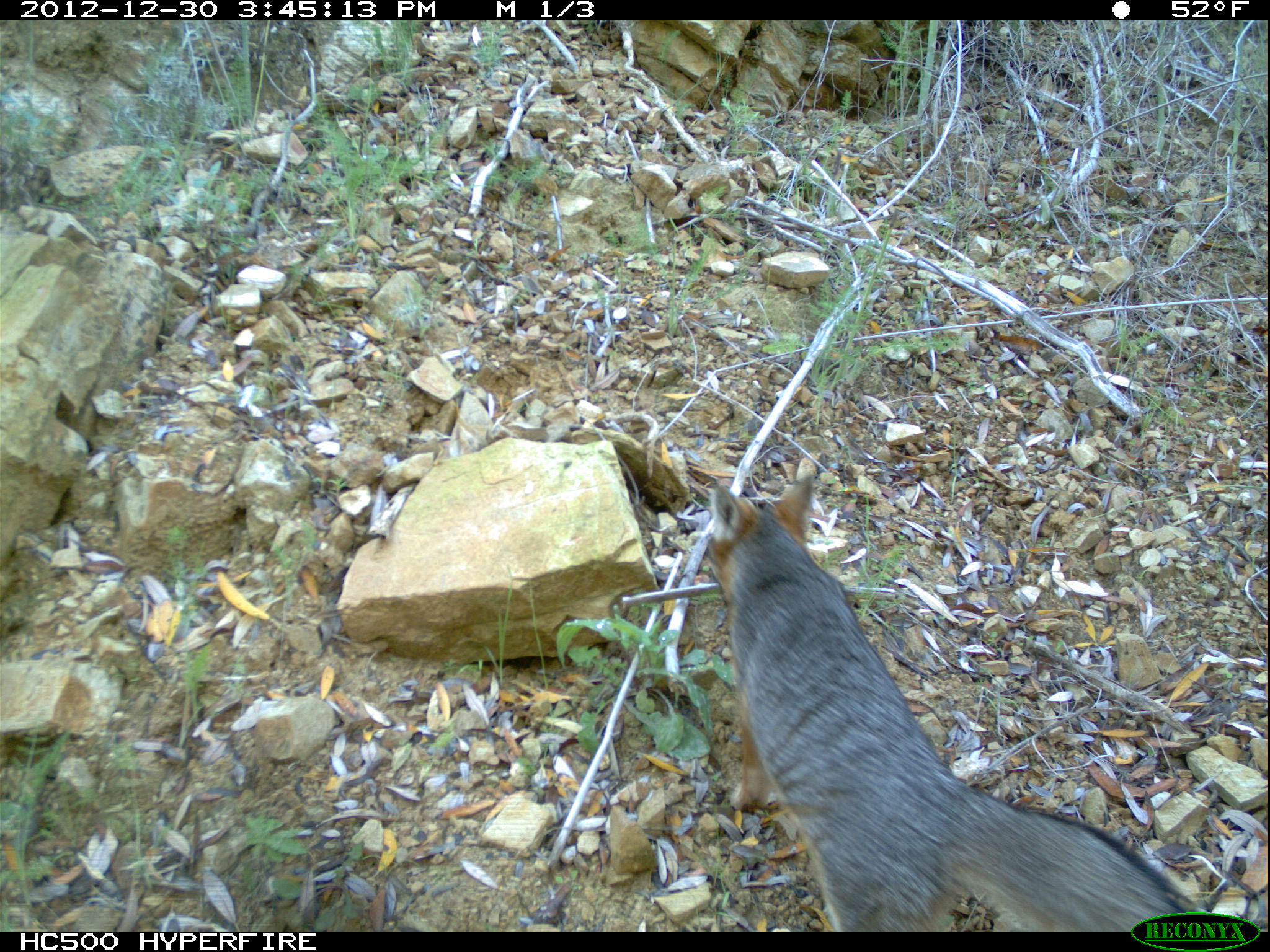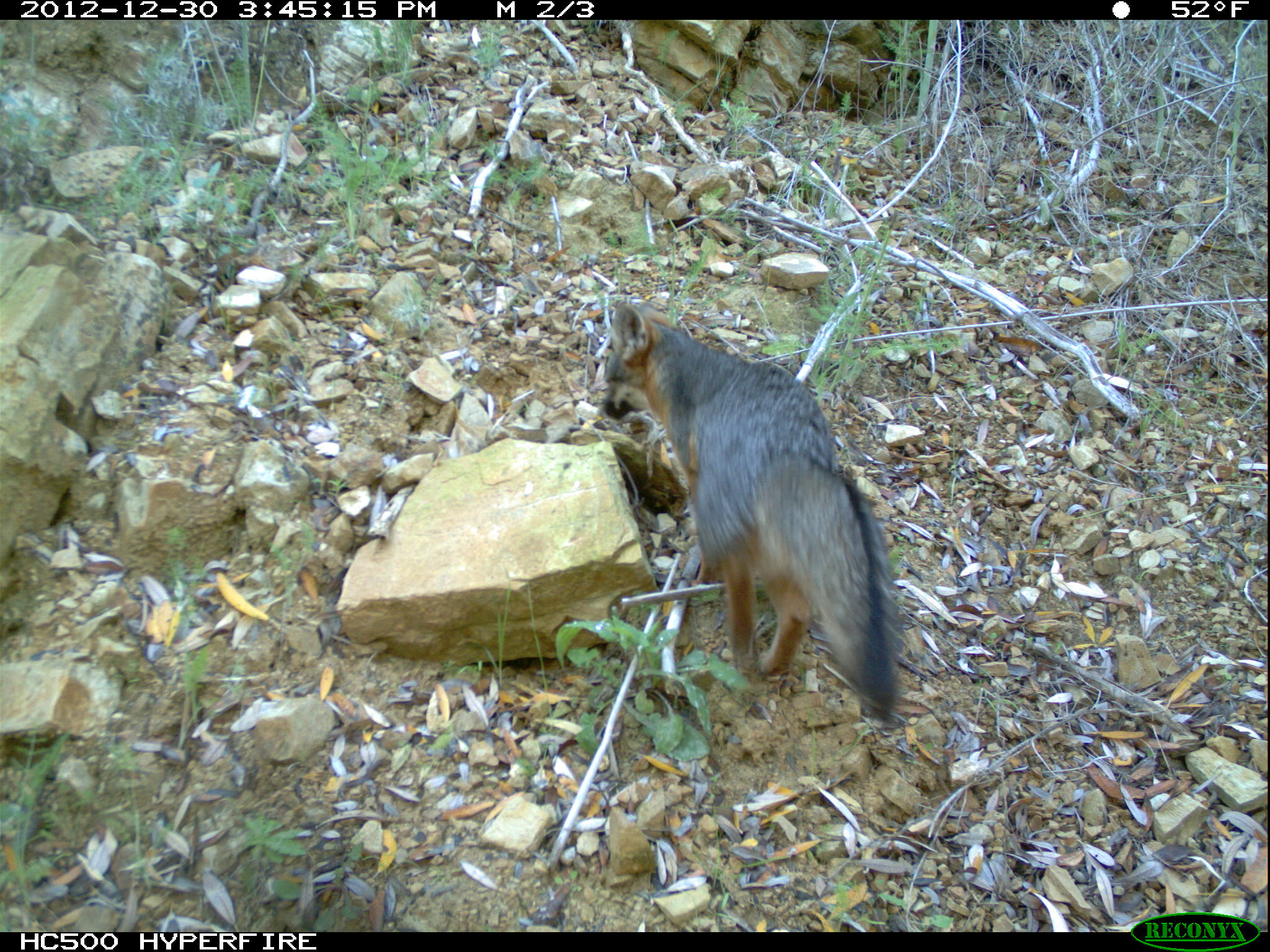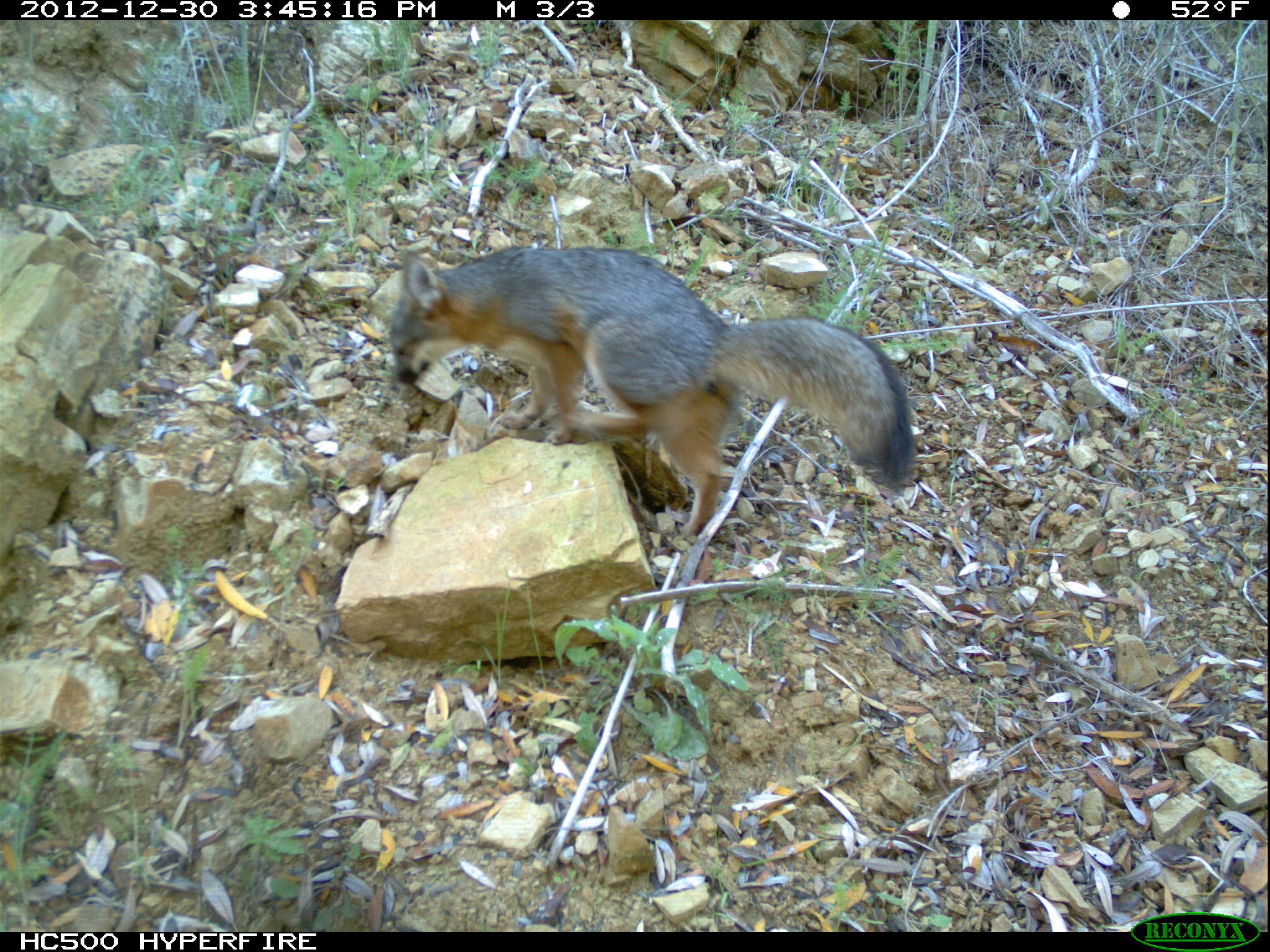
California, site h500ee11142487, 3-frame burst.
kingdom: Animalia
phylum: Chordata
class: Mammalia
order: Carnivora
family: Canidae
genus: Urocyon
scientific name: Urocyon littoralis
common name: island fox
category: fox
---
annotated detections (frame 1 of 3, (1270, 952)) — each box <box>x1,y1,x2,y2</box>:
fox: <box>704,474,1194,932</box>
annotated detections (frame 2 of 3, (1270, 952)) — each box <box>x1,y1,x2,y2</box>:
fox: <box>602,300,901,723</box>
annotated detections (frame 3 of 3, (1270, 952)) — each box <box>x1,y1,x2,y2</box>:
fox: <box>389,244,921,536</box>